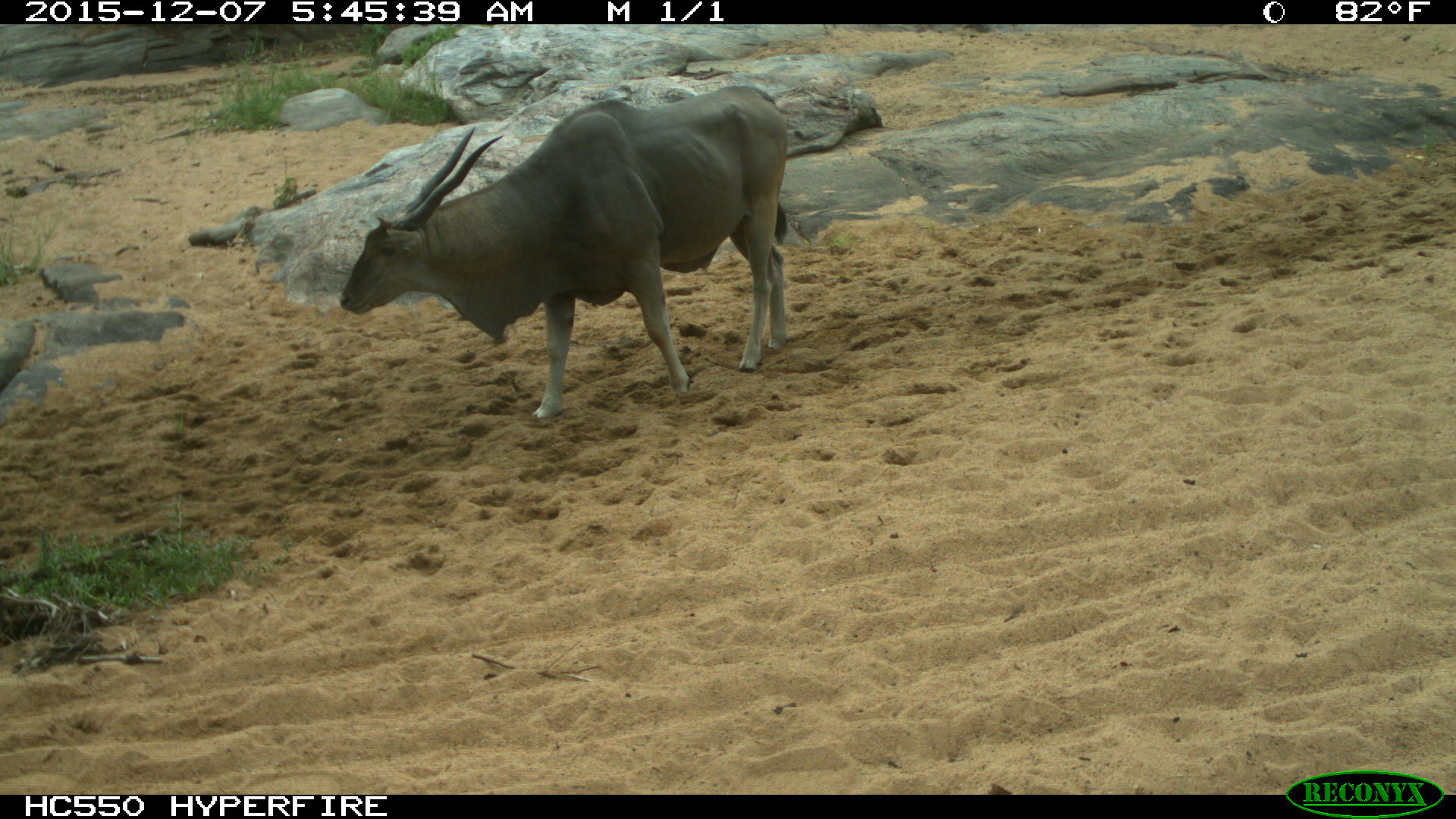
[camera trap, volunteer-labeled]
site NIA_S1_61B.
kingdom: Animalia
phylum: Chordata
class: Mammalia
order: Artiodactyla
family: Bovidae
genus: Tragelaphus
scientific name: Tragelaphus oryx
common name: eland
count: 1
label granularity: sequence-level